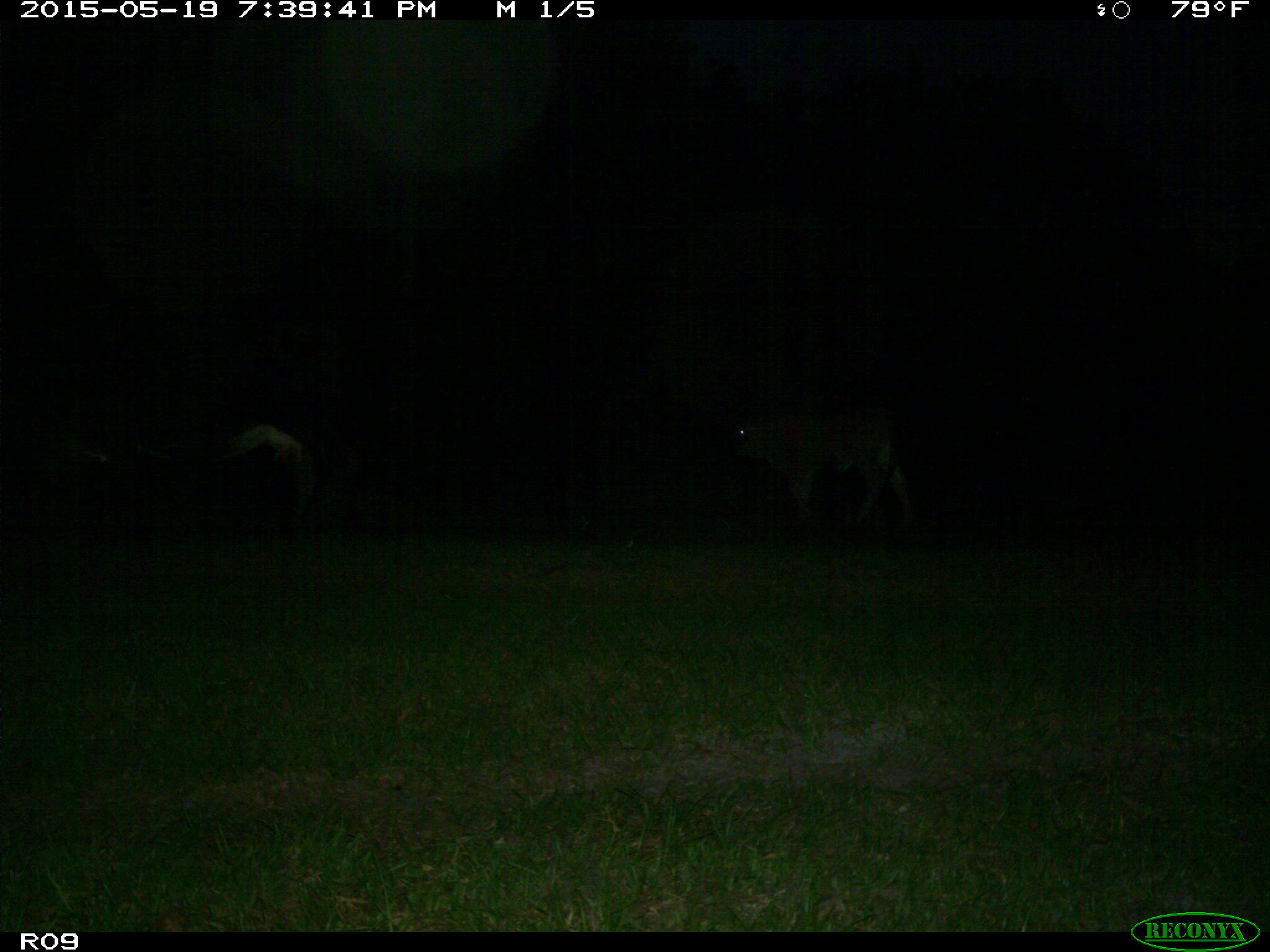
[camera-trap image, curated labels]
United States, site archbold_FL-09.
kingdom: Animalia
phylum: Chordata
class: Mammalia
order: Artiodactyla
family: Bovidae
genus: Bos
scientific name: Bos taurus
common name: domestic cow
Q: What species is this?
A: Bos taurus (domestic cow).